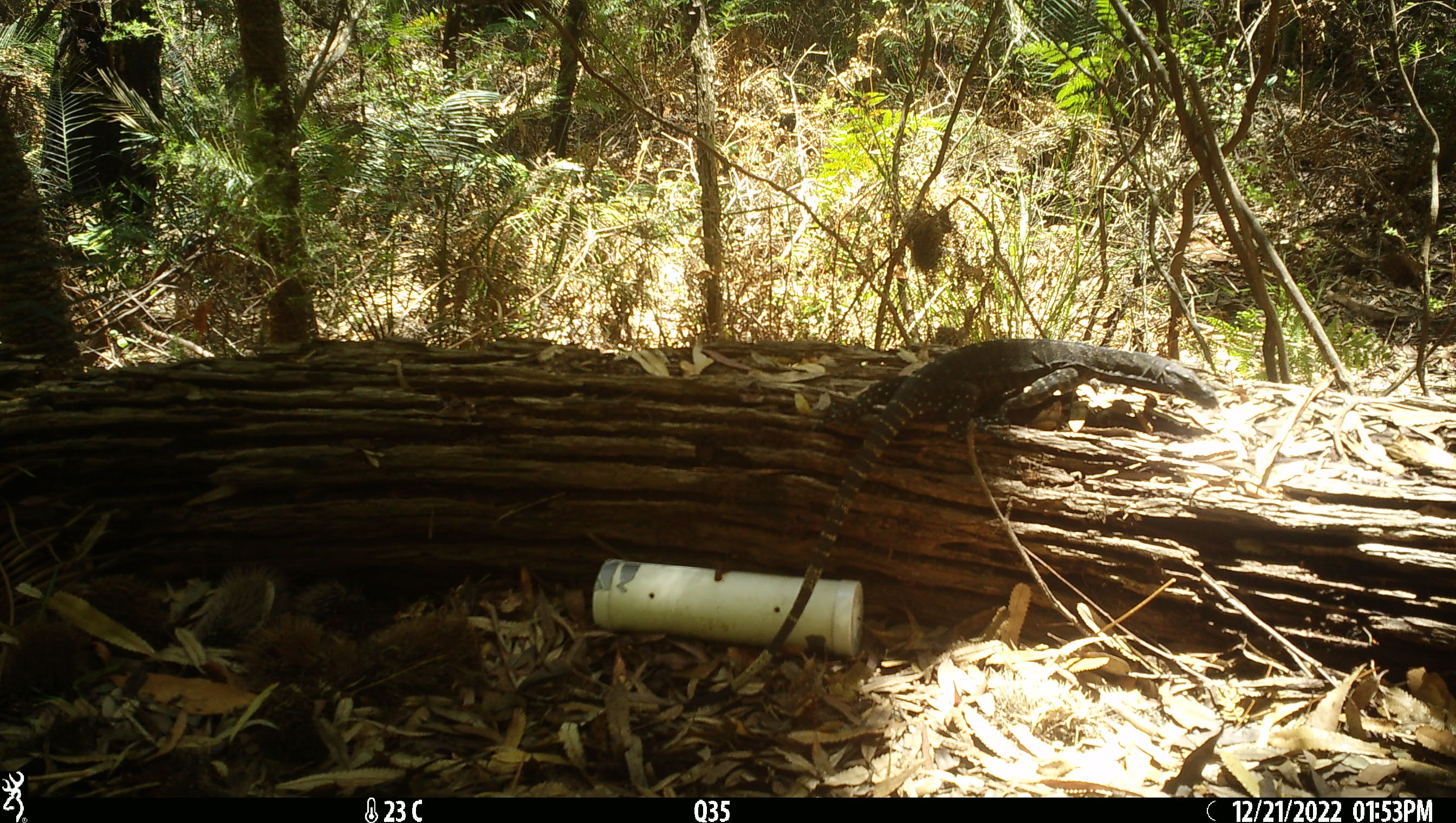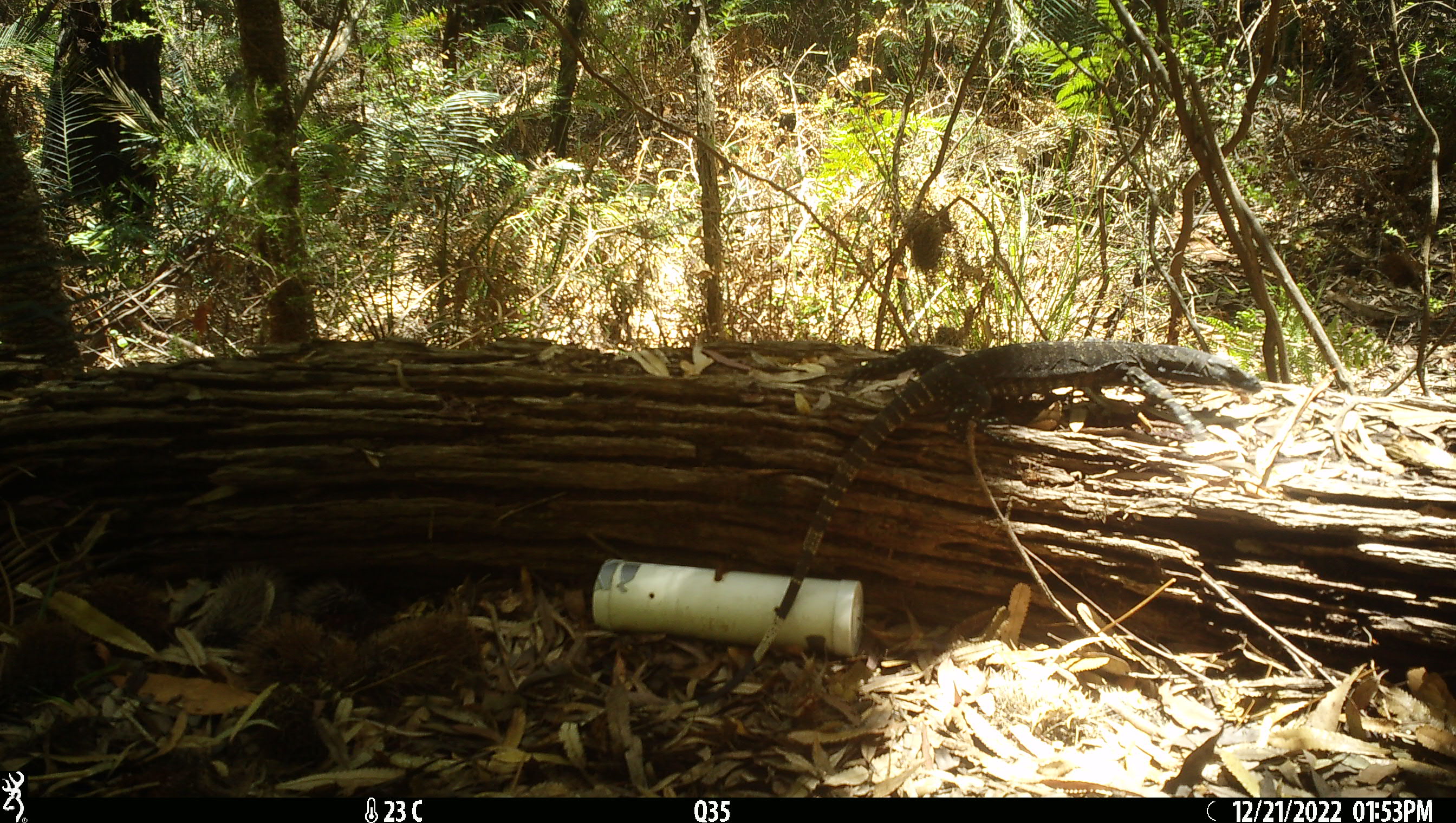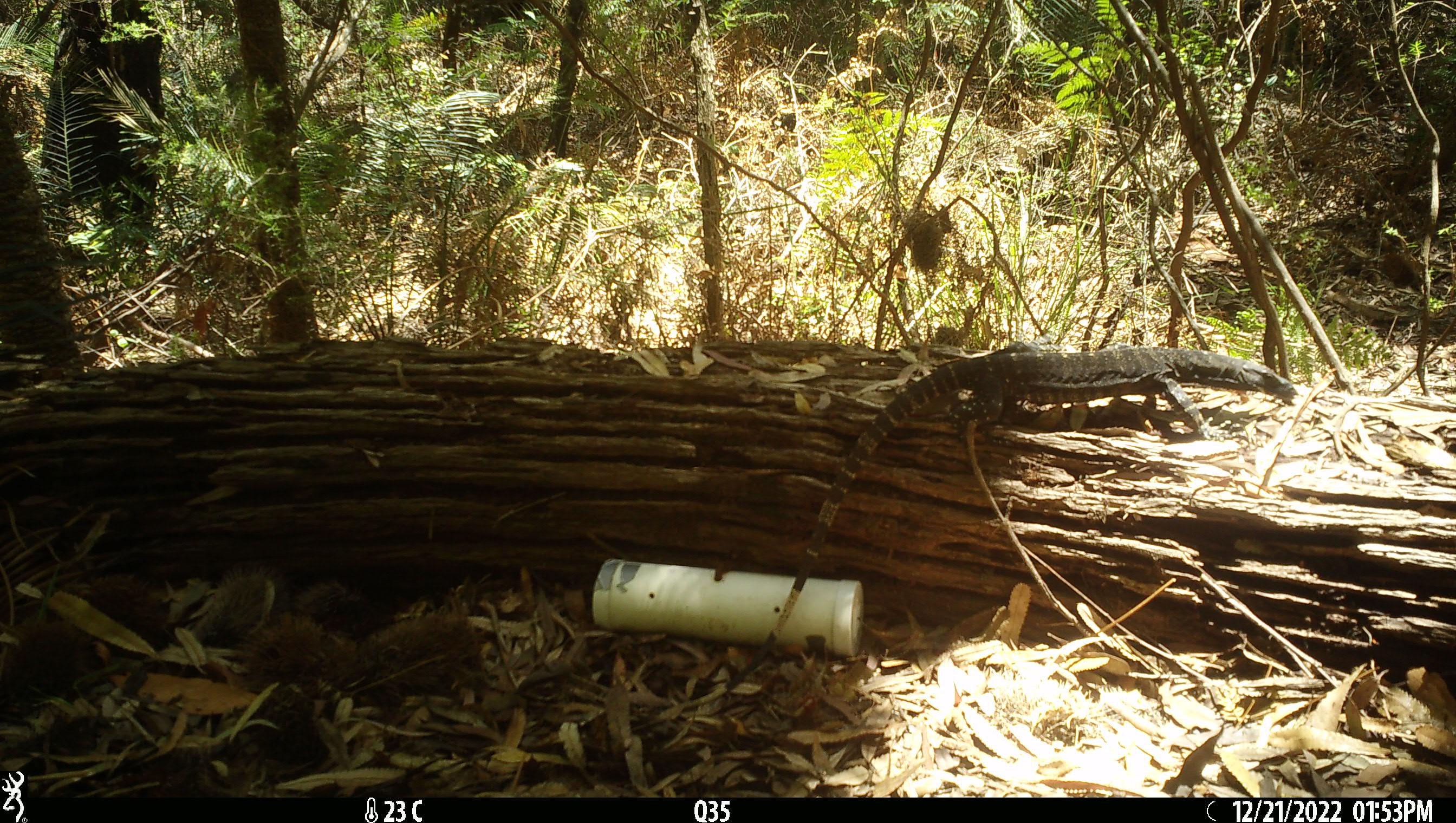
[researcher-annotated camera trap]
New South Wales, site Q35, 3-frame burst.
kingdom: Animalia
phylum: Chordata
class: Reptilia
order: Squamata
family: Varanidae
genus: Varanus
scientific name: Varanus varius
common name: lace monitor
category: goanna